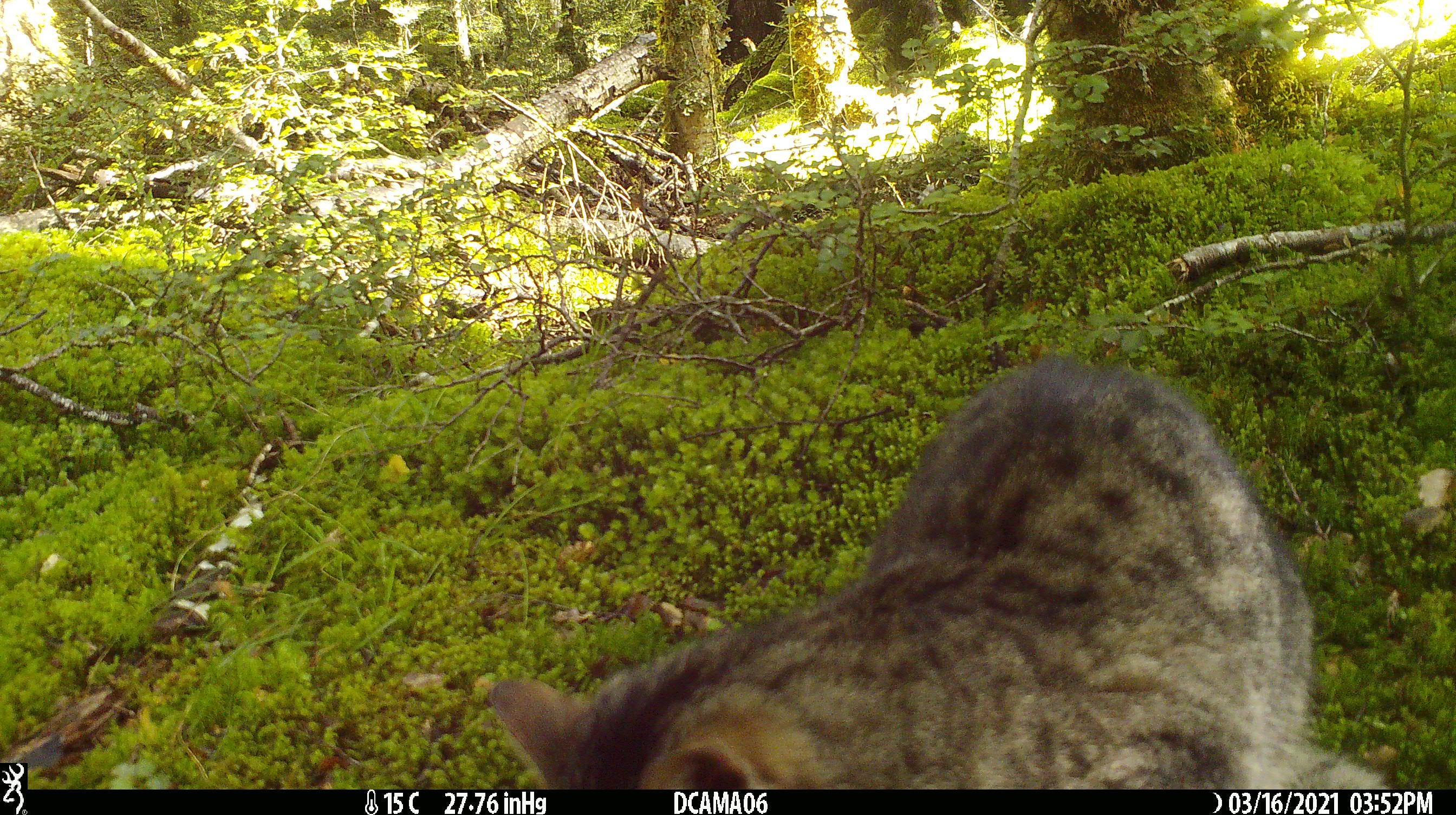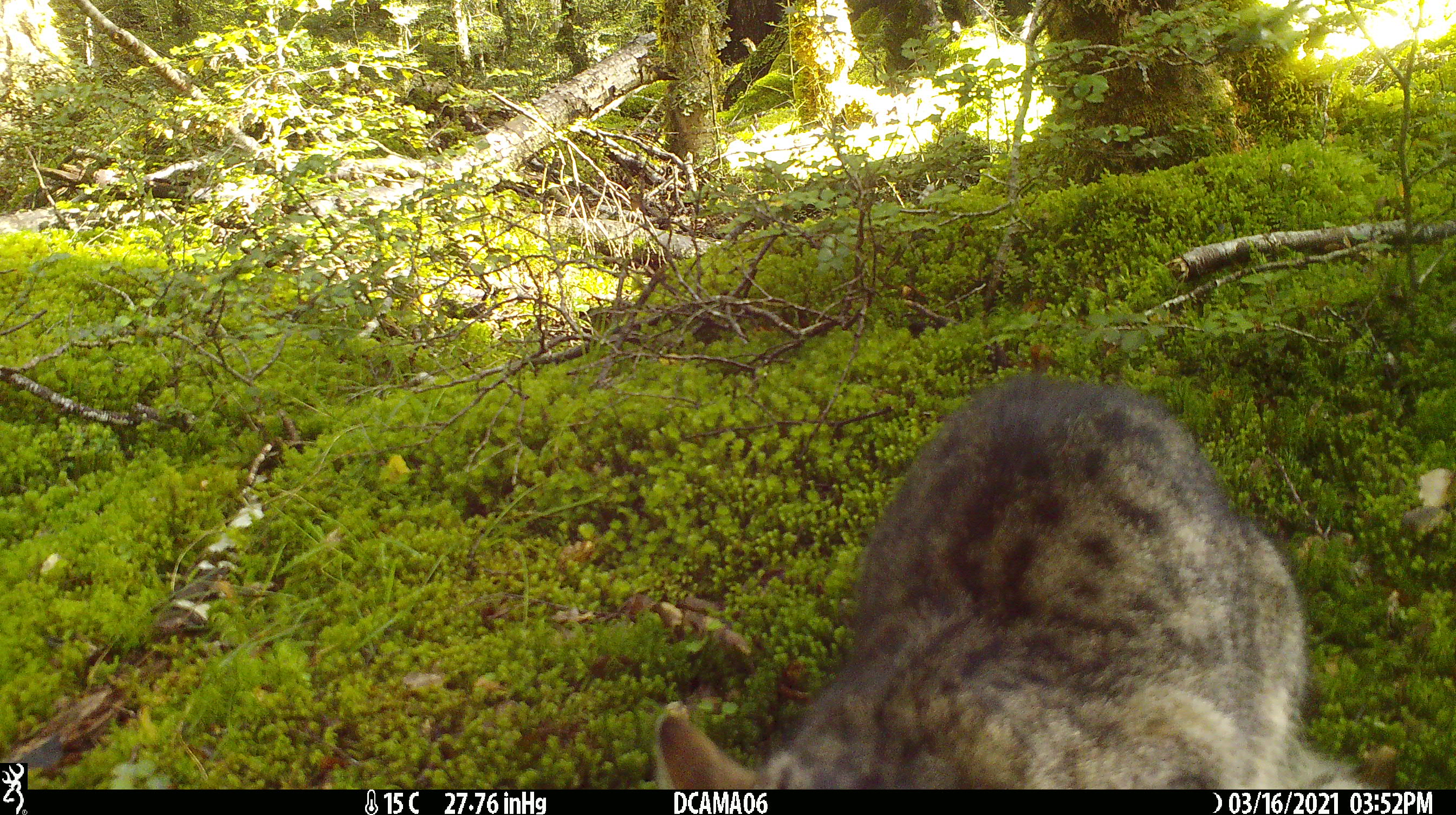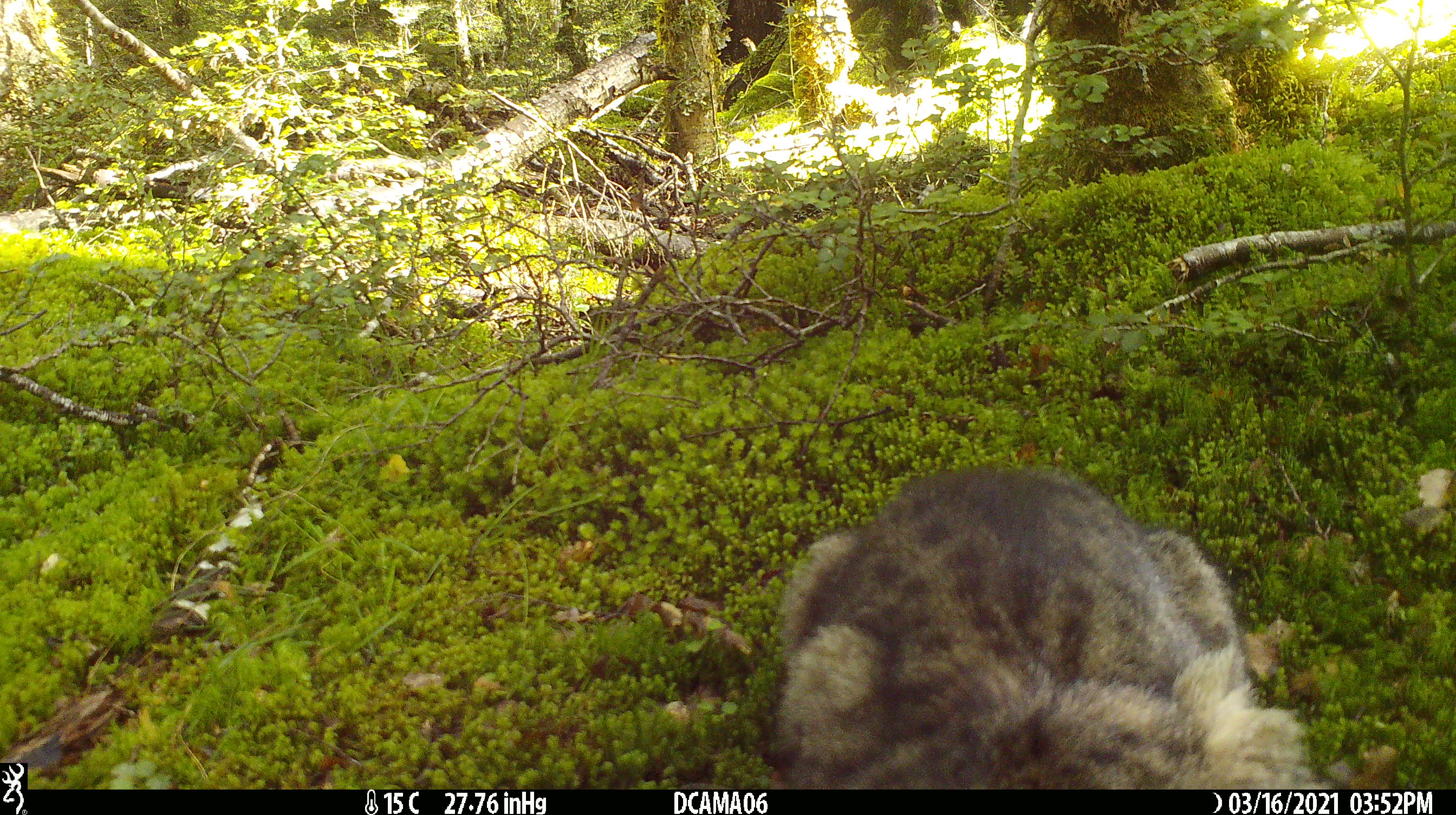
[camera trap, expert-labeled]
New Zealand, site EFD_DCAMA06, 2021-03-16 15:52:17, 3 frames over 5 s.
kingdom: Animalia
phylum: Chordata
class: Mammalia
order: Carnivora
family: Felidae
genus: Felis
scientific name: Felis catus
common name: domestic cat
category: cat